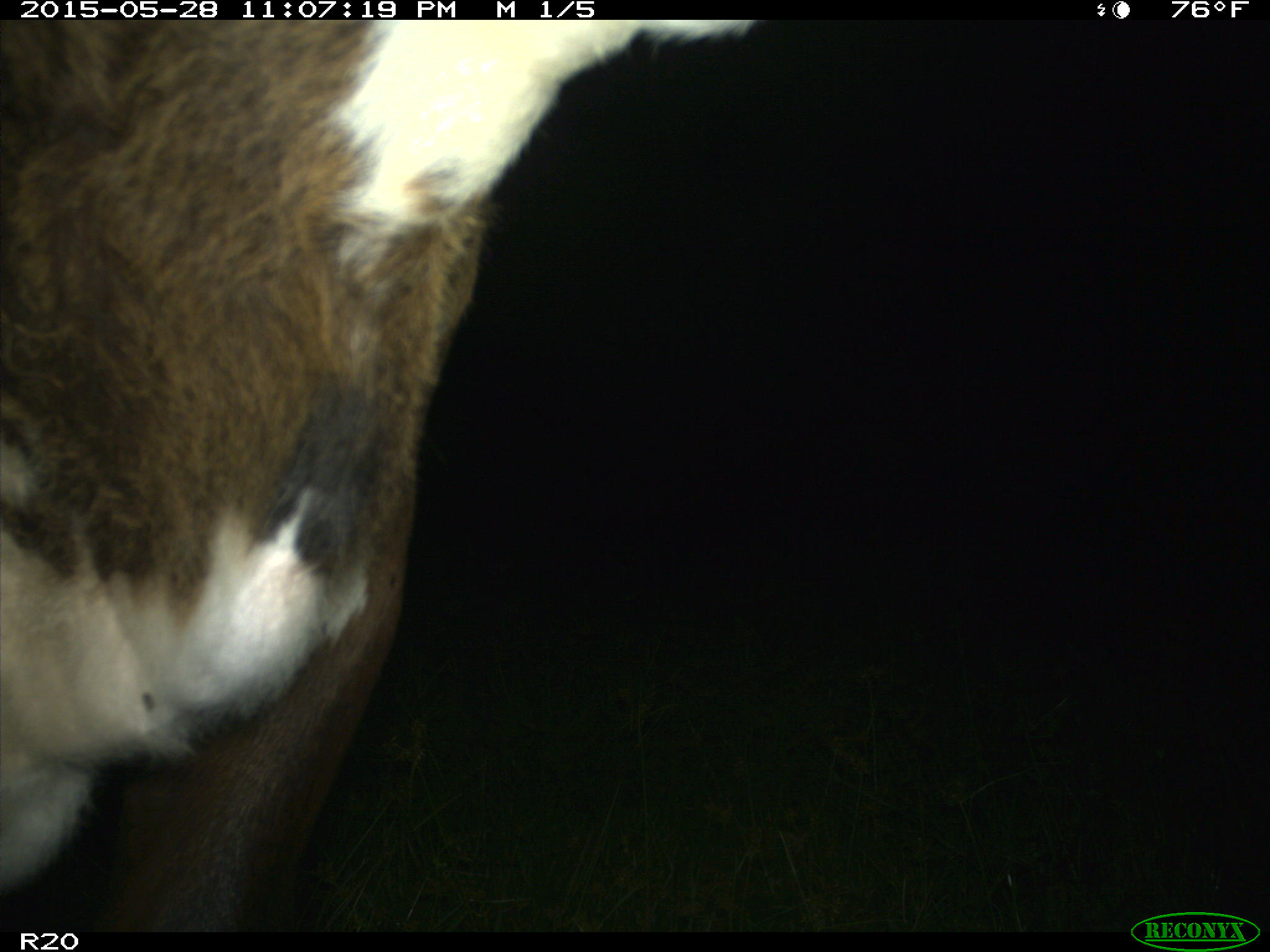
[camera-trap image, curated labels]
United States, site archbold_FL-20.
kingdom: Animalia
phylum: Chordata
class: Mammalia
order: Artiodactyla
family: Bovidae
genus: Bos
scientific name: Bos taurus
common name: domestic cow